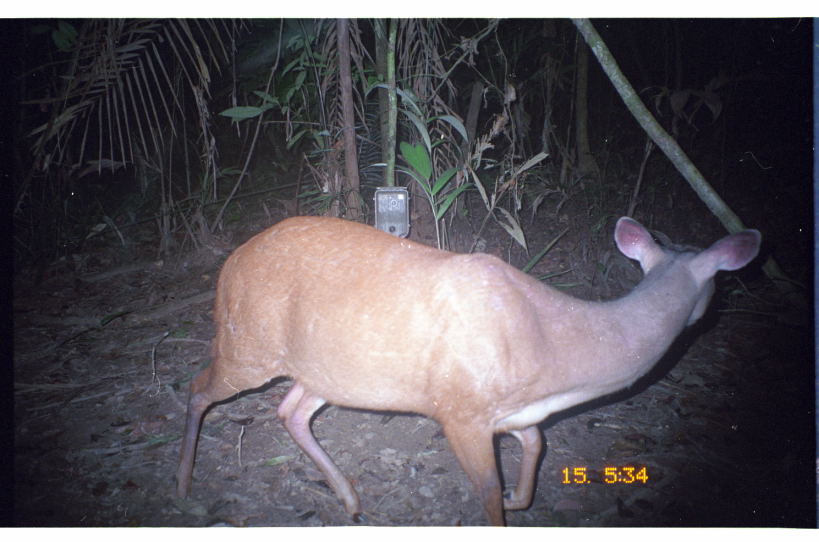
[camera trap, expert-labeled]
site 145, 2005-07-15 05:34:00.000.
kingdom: Animalia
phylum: Chordata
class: Mammalia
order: Artiodactyla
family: Cervidae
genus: Mazama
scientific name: Mazama americana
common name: red brocket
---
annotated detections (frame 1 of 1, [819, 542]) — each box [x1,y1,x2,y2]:
mazama americana: [171,214,762,526]